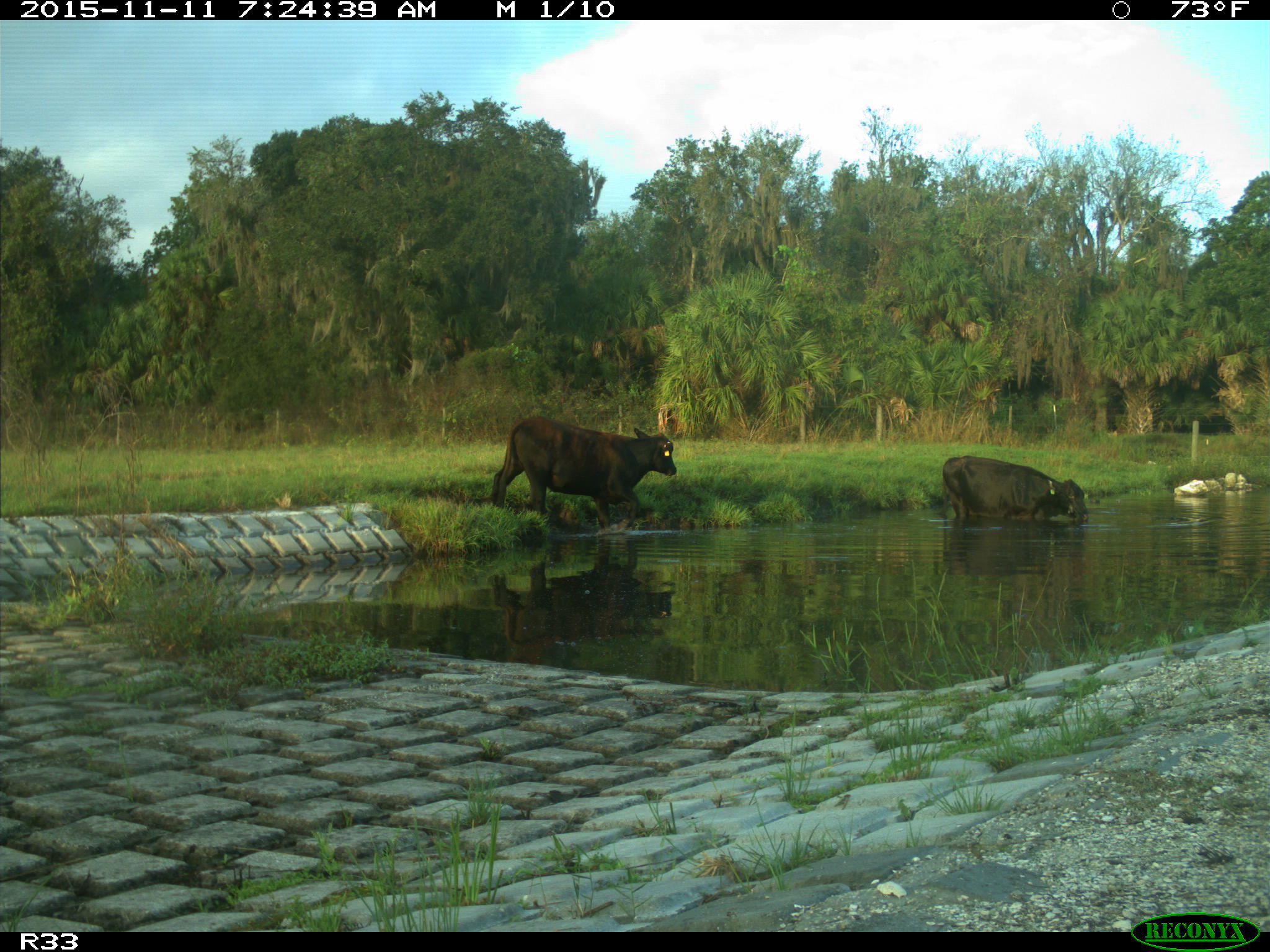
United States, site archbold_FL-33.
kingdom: Animalia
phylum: Chordata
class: Mammalia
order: Artiodactyla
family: Bovidae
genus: Bos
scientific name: Bos taurus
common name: domestic cow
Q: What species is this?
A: Bos taurus (domestic cow).